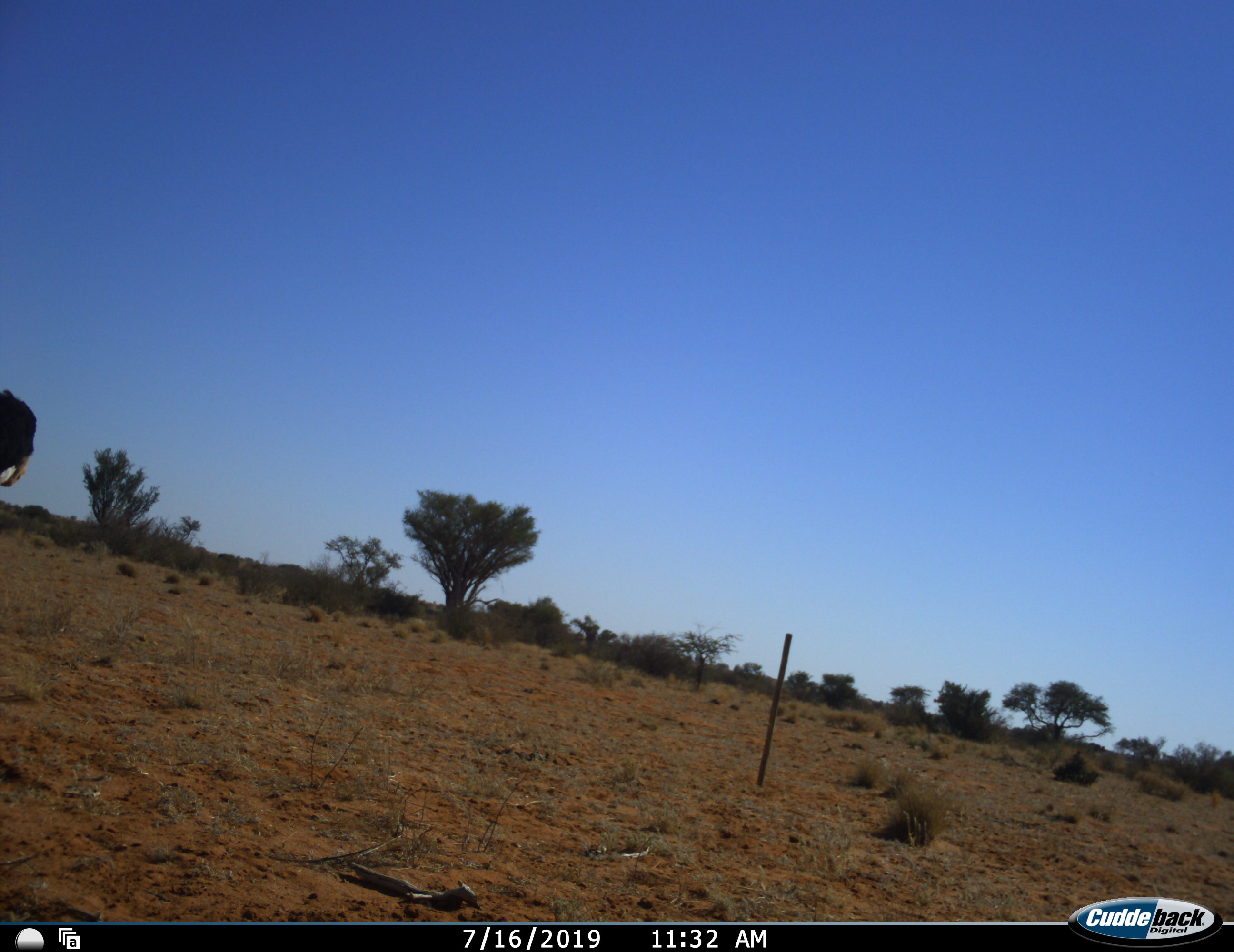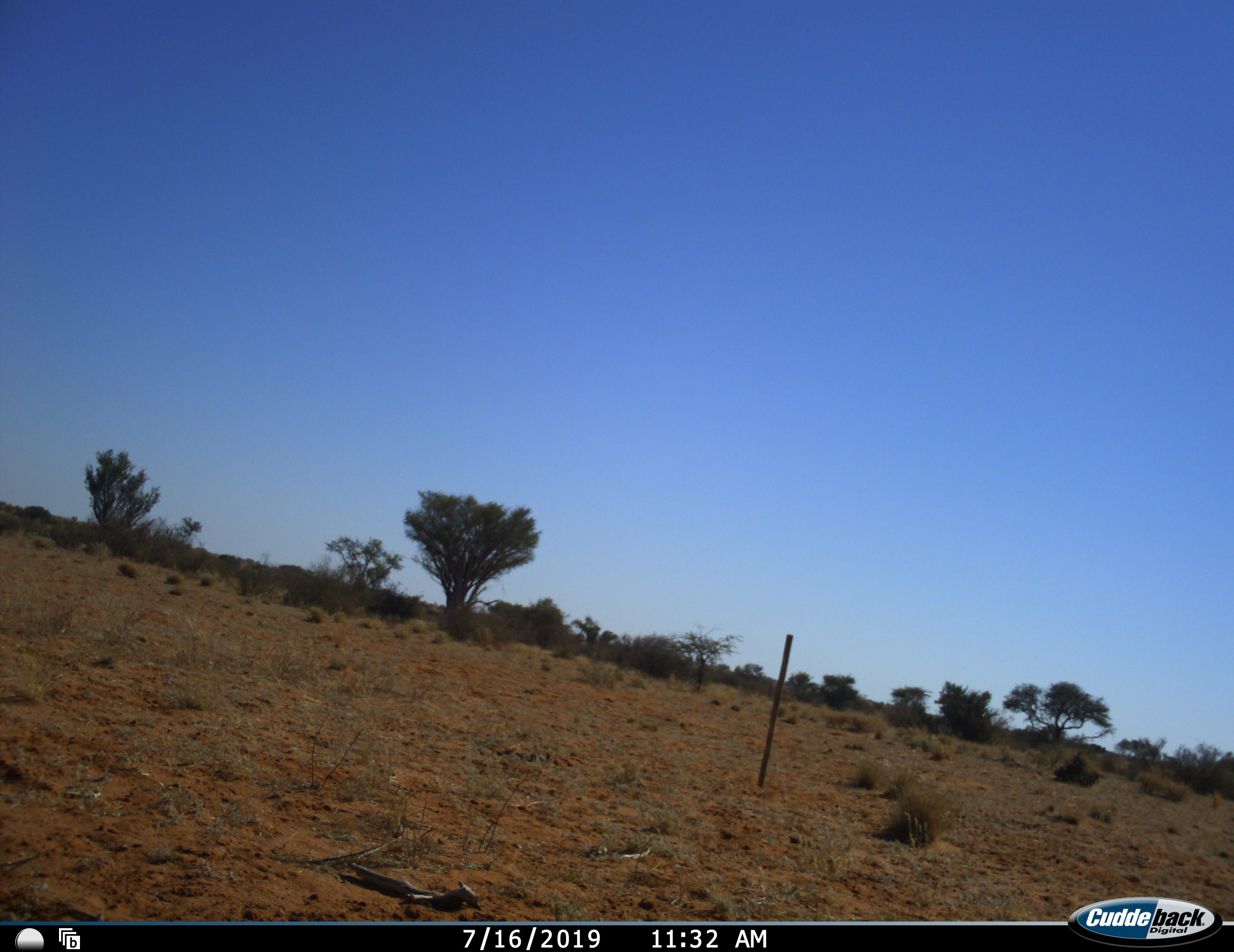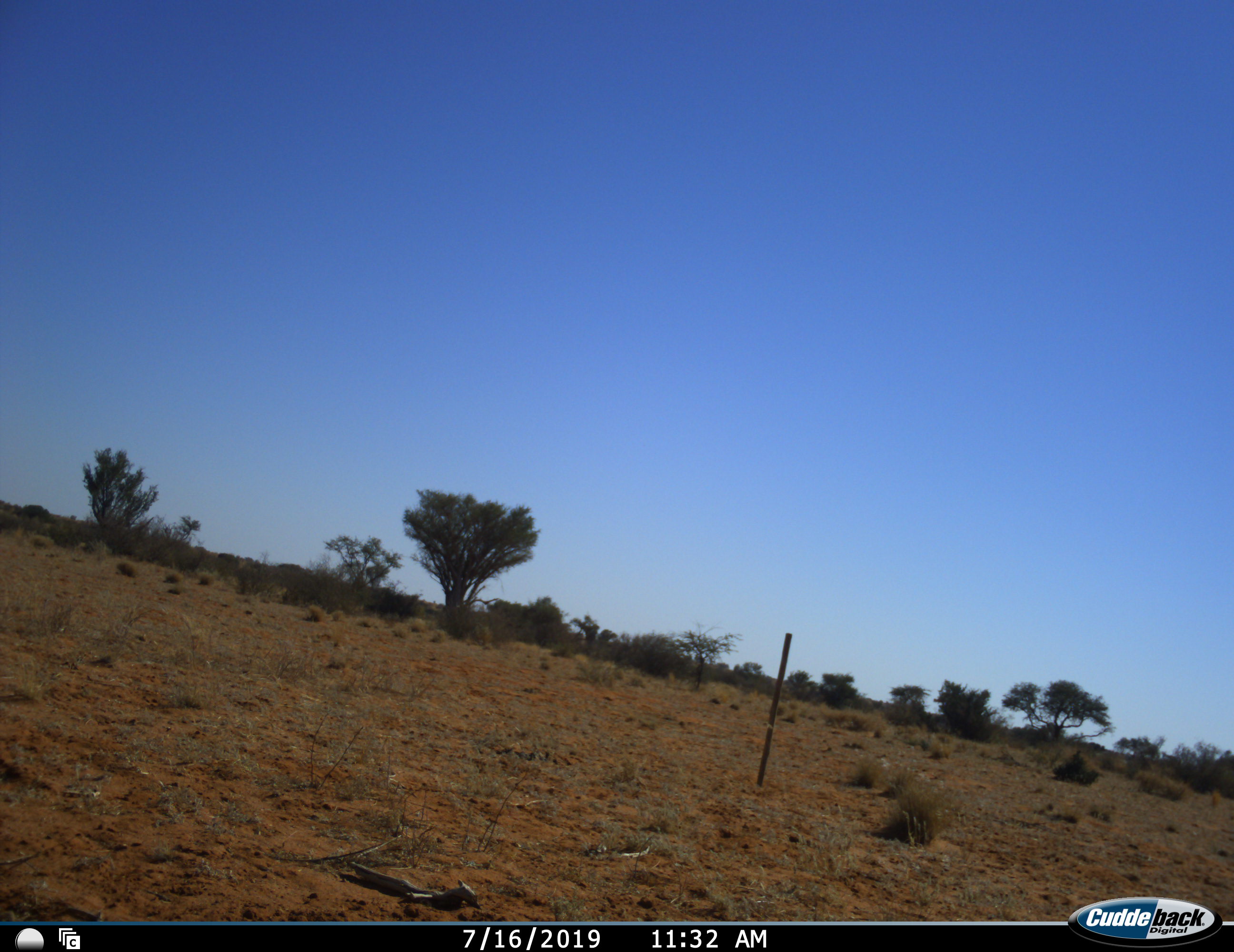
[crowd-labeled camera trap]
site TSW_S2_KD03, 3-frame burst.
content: unidentified animal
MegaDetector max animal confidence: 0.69